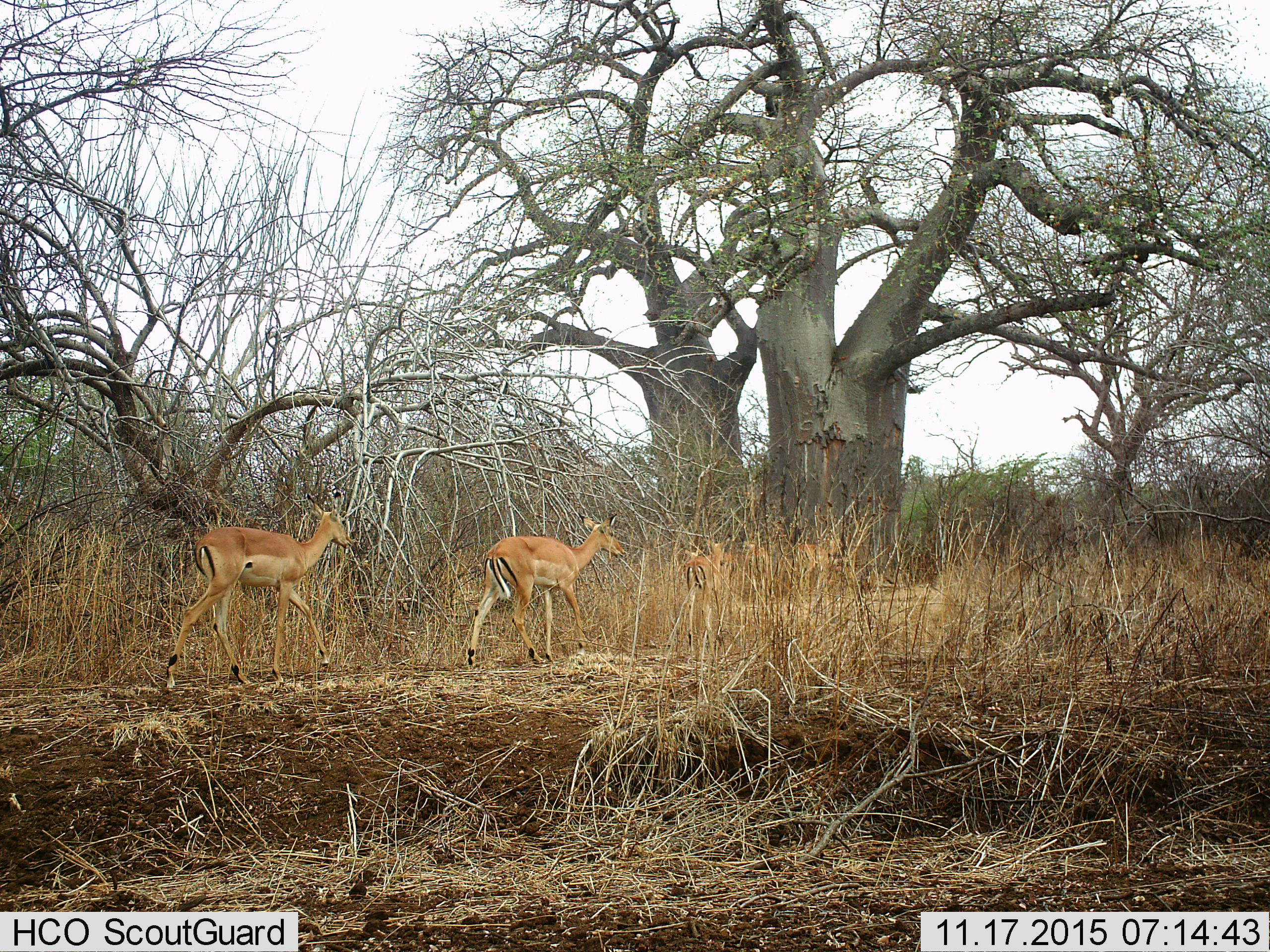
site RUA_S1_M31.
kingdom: Animalia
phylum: Chordata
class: Mammalia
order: Artiodactyla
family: Bovidae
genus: Aepyceros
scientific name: Aepyceros melampus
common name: impala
Impala (Aepyceros melampus), count 5. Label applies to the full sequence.